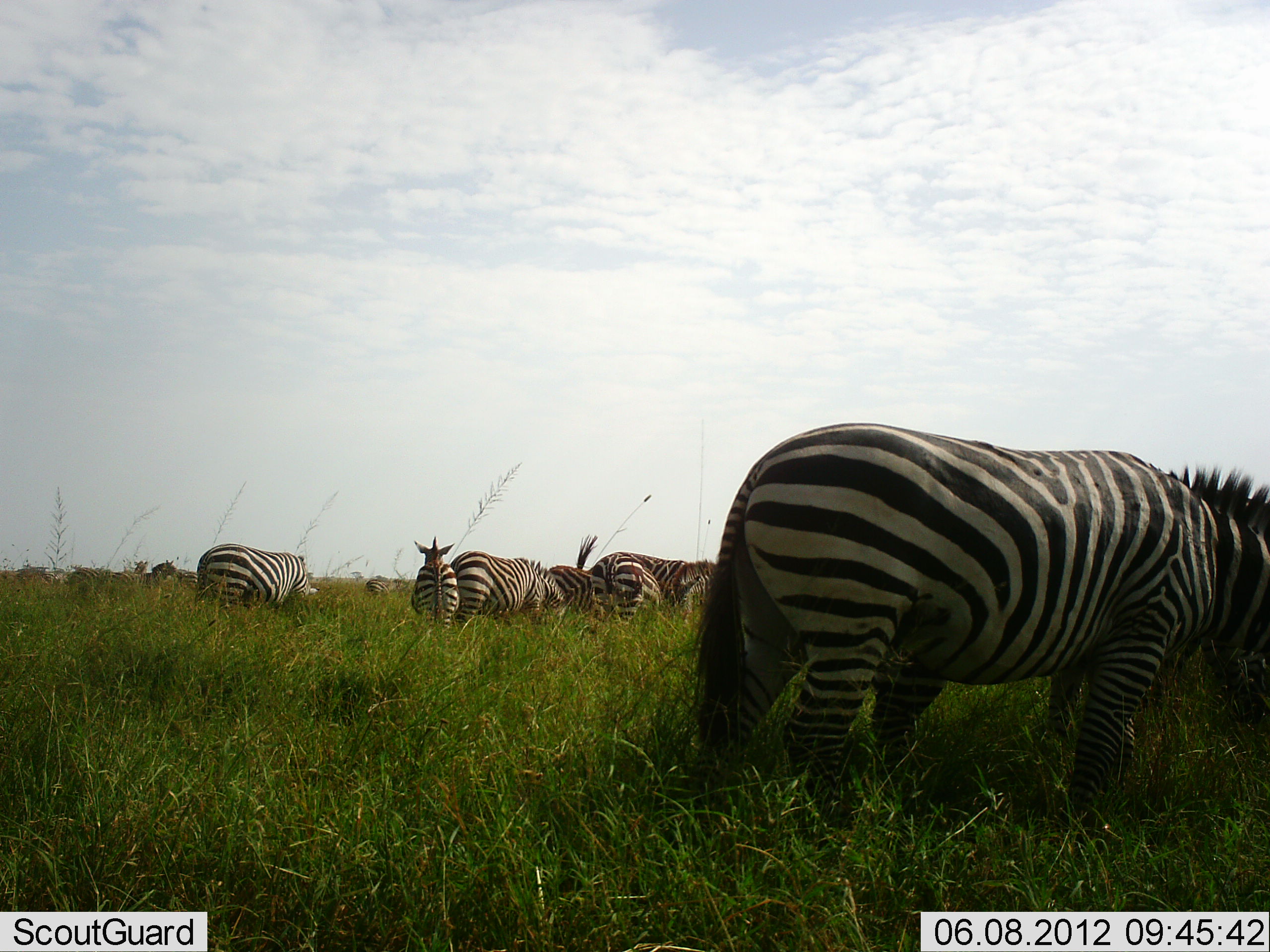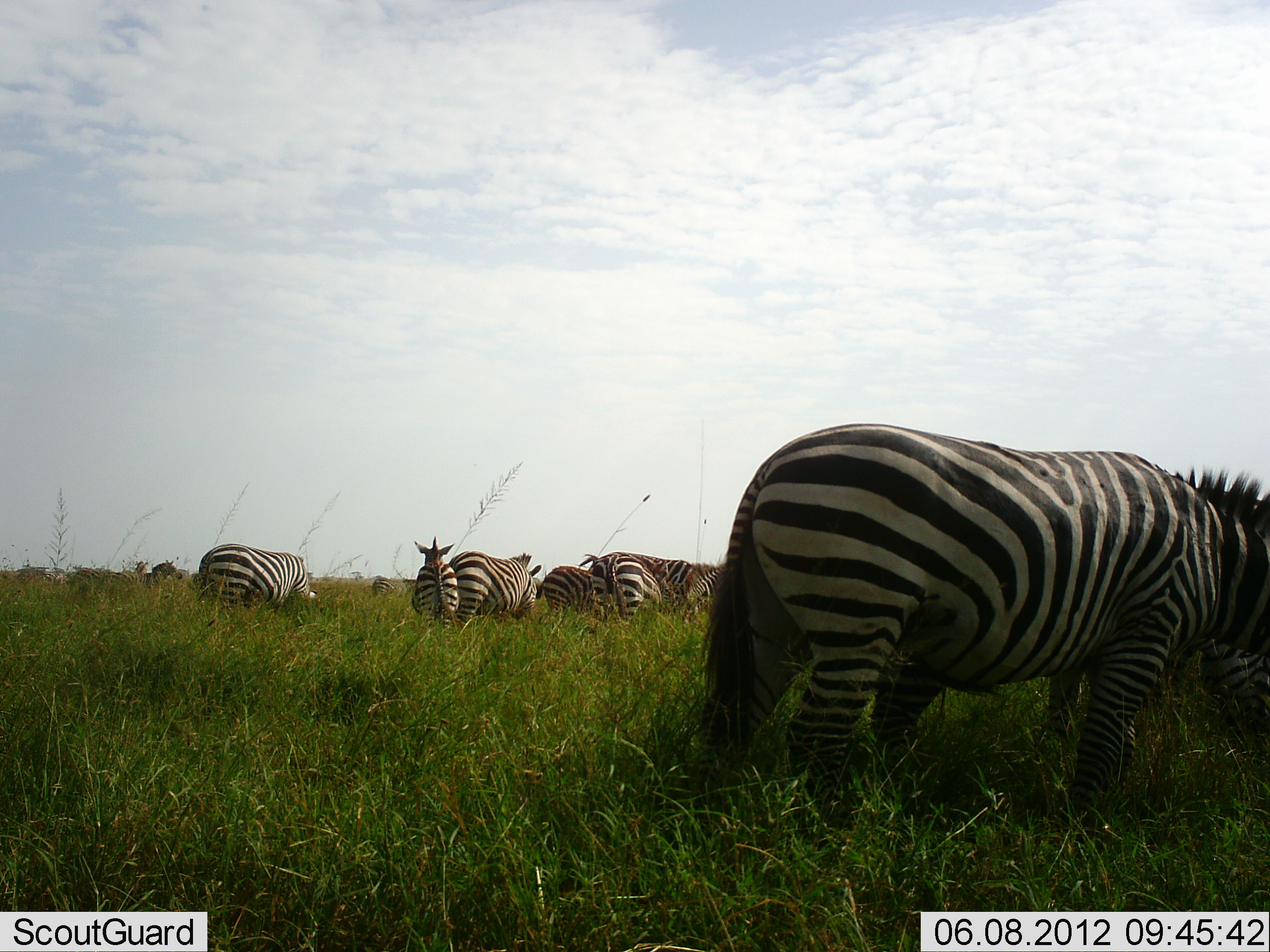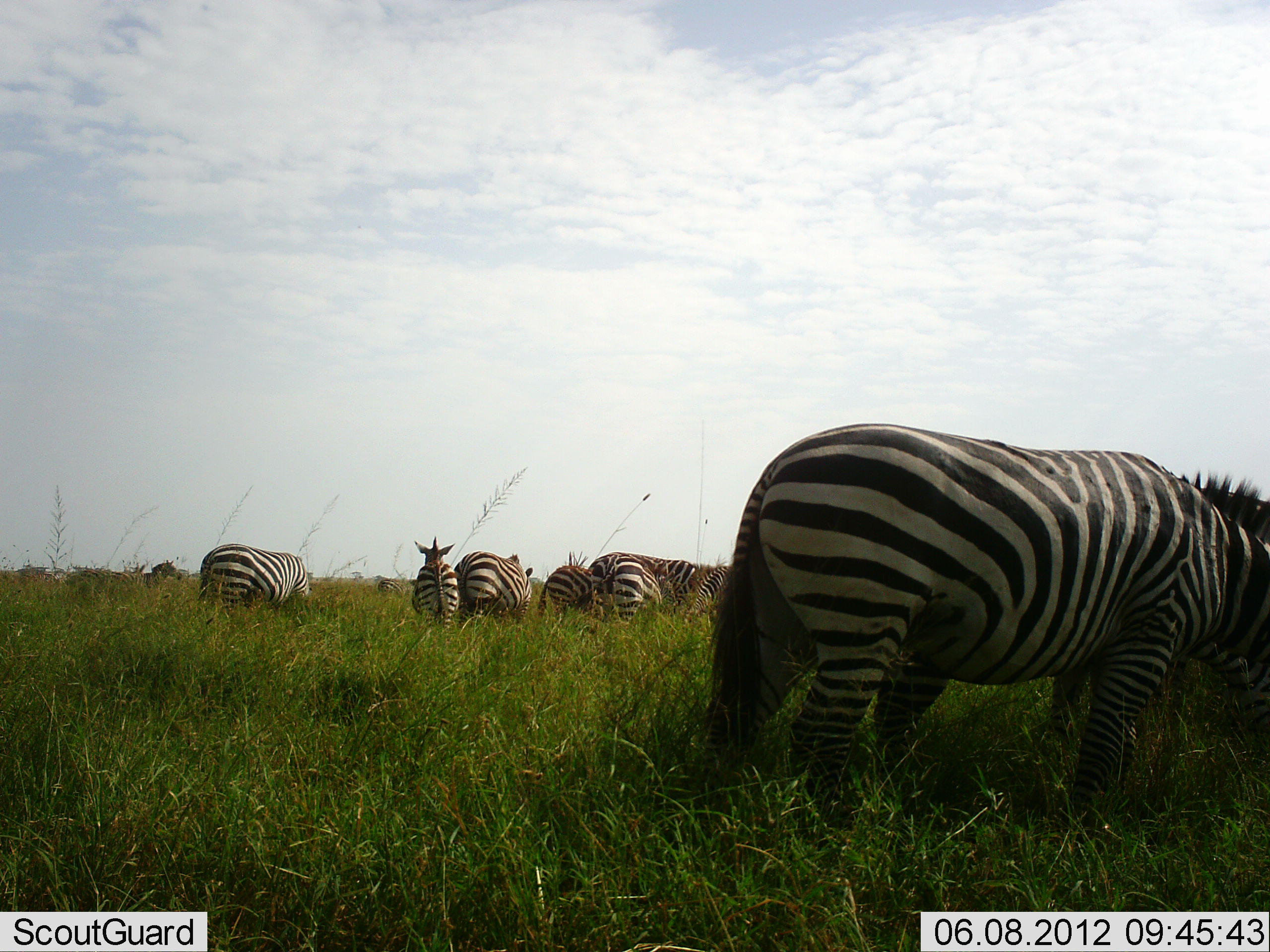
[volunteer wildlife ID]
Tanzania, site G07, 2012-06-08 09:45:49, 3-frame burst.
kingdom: Animalia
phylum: Chordata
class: Mammalia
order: Perissodactyla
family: Equidae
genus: Equus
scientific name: Equus quagga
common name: plains zebra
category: zebra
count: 9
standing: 50%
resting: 0%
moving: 0%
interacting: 10%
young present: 0%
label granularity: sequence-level